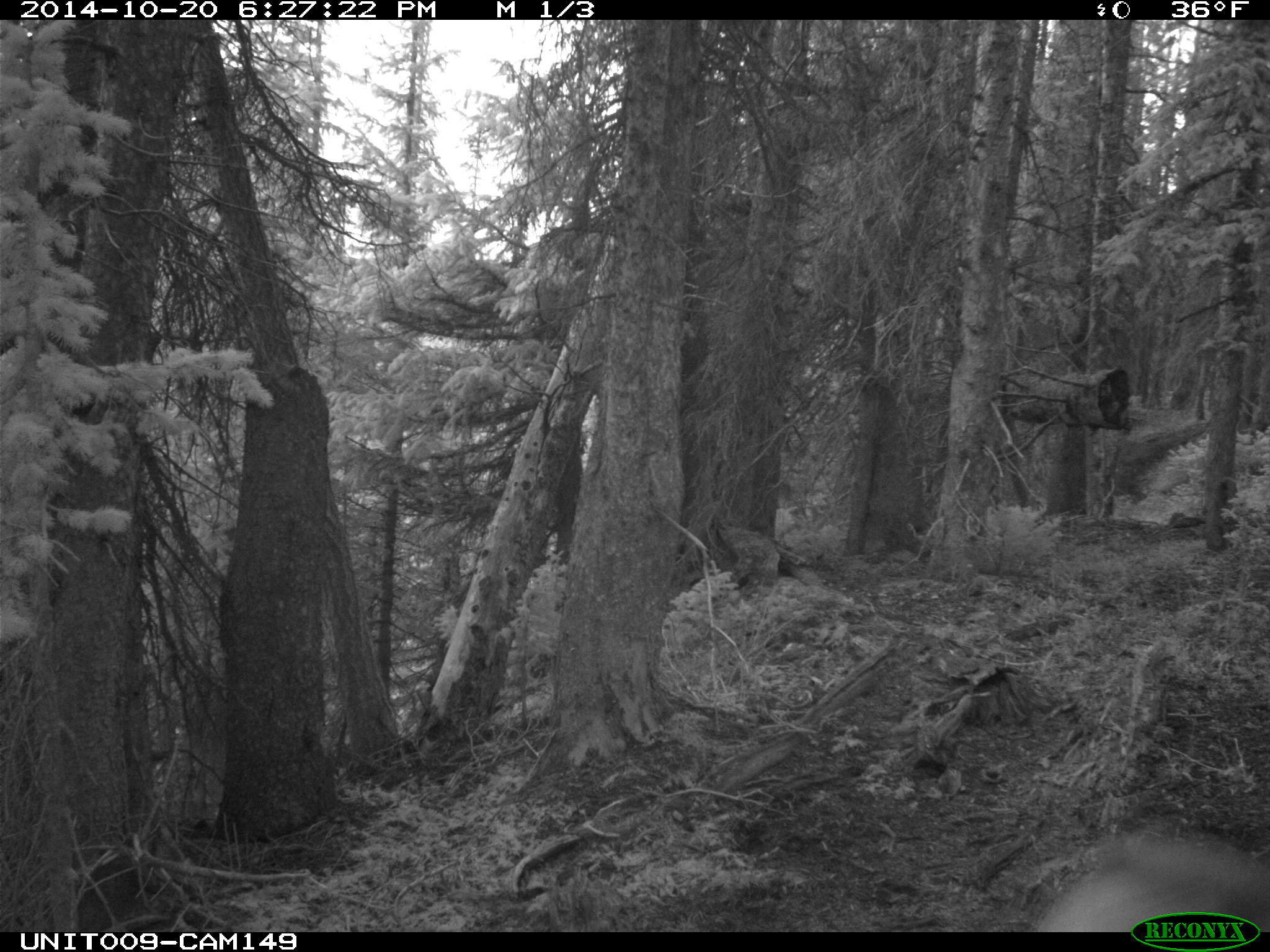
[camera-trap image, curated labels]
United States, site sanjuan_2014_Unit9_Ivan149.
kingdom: Animalia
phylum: Chordata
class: Mammalia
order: Artiodactyla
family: Cervidae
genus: Cervus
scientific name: Cervus elaphus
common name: red deer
Cervus elaphus (red deer).